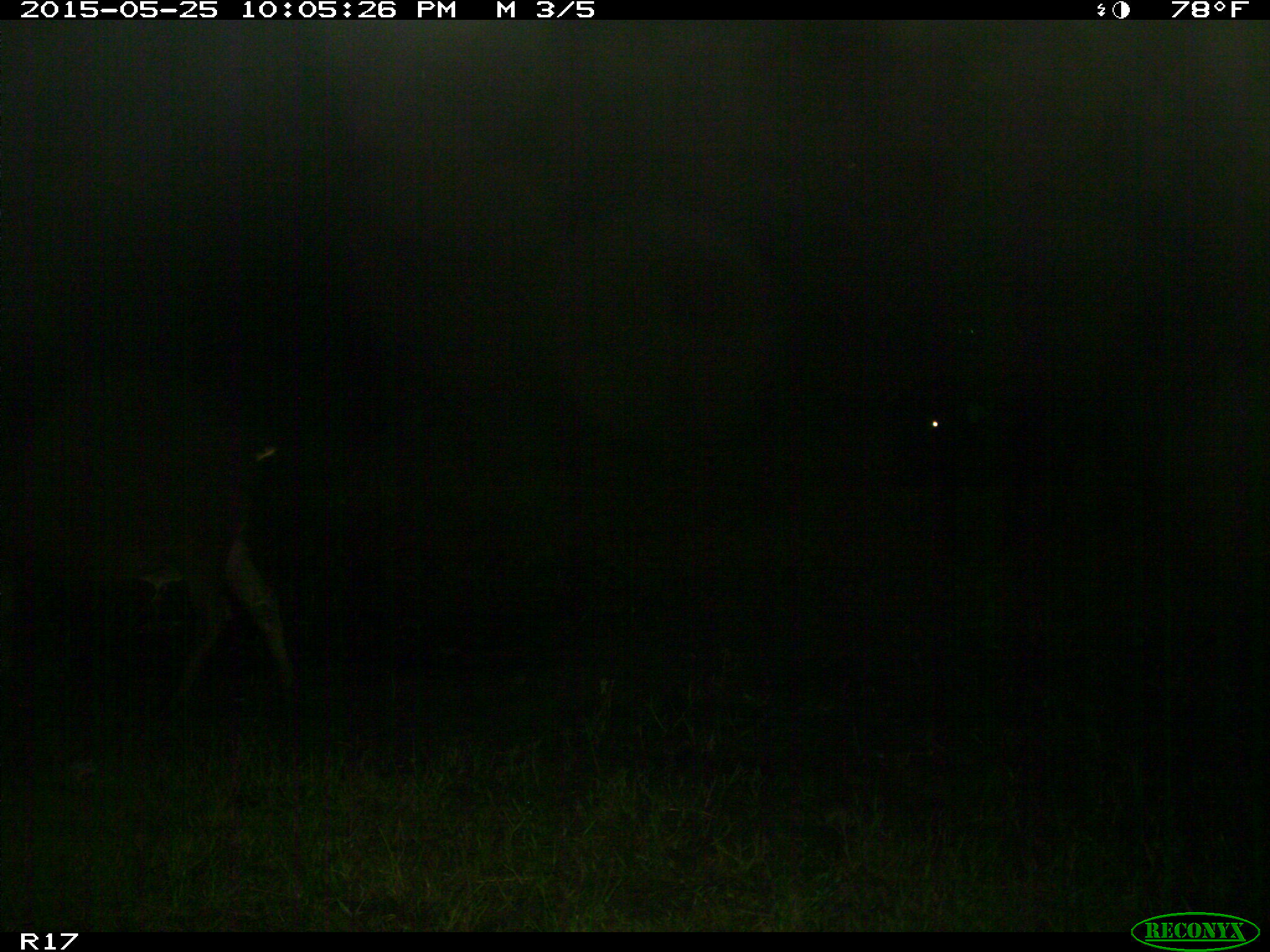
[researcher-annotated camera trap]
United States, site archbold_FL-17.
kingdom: Animalia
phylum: Chordata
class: Mammalia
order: Artiodactyla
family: Bovidae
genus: Bos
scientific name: Bos taurus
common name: domestic cow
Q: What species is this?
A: Bos taurus (domestic cow).